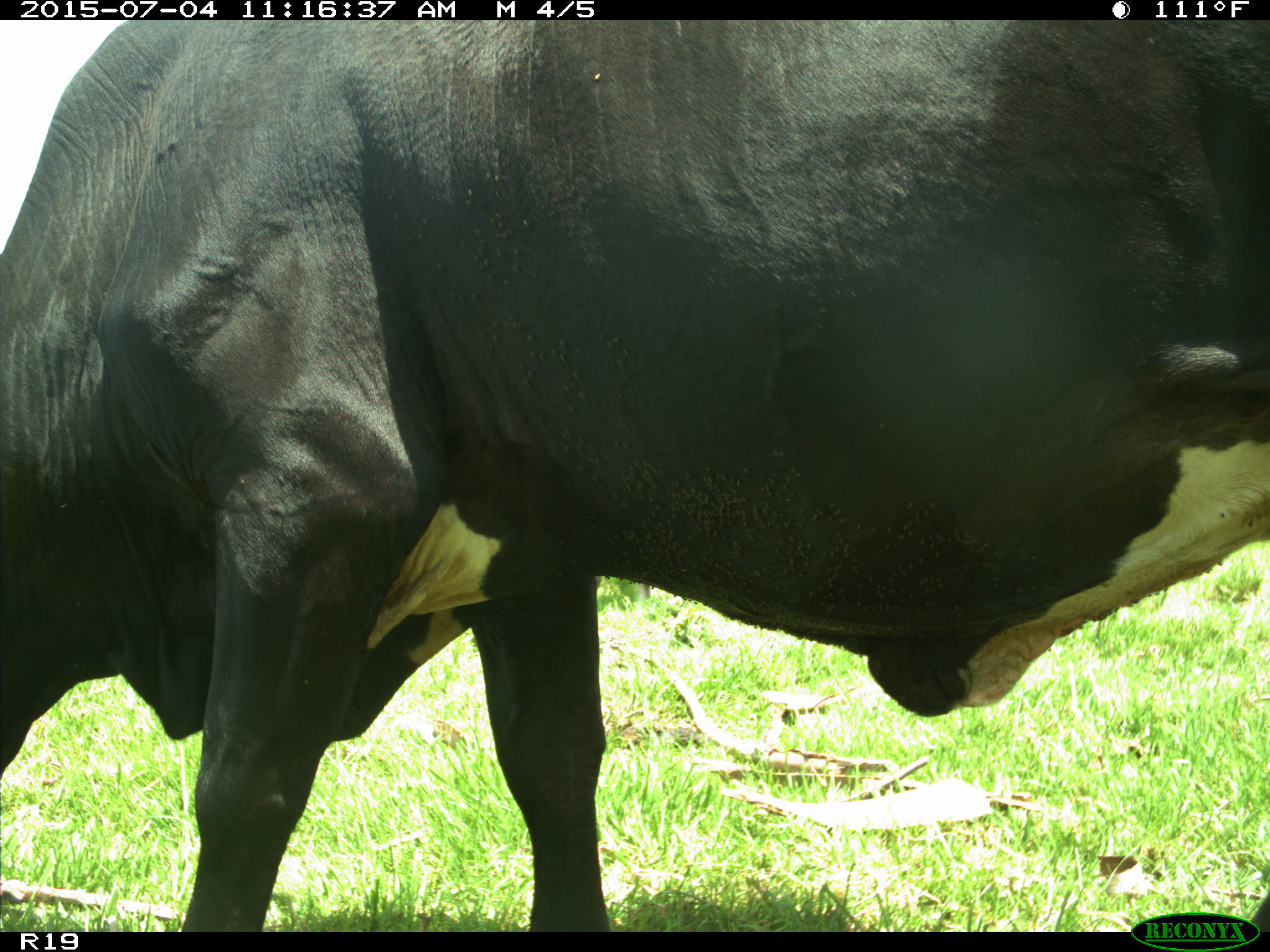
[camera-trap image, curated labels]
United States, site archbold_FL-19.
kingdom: Animalia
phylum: Chordata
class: Mammalia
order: Artiodactyla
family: Bovidae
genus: Bos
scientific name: Bos taurus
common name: domestic cow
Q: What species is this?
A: Bos taurus (domestic cow).